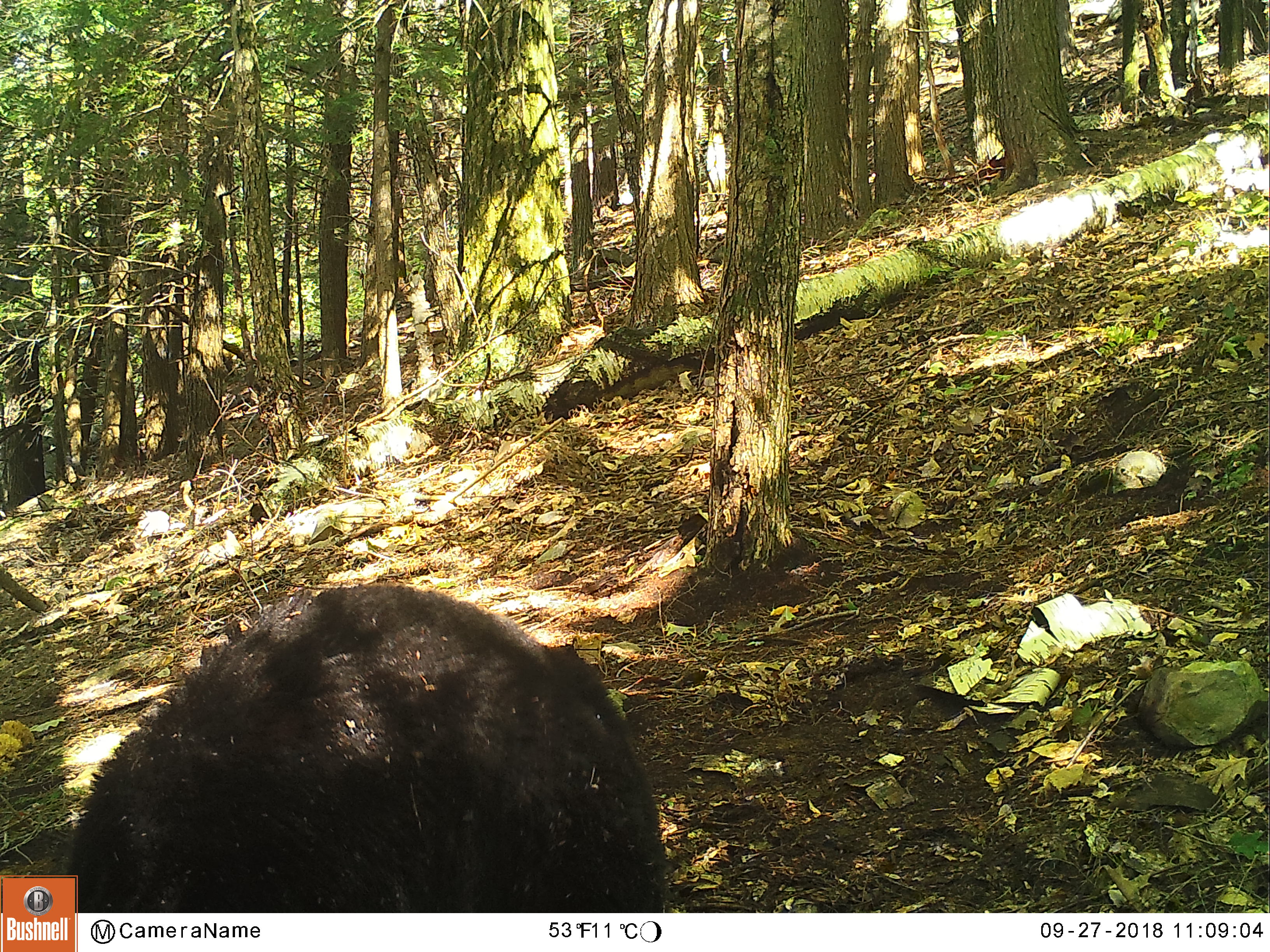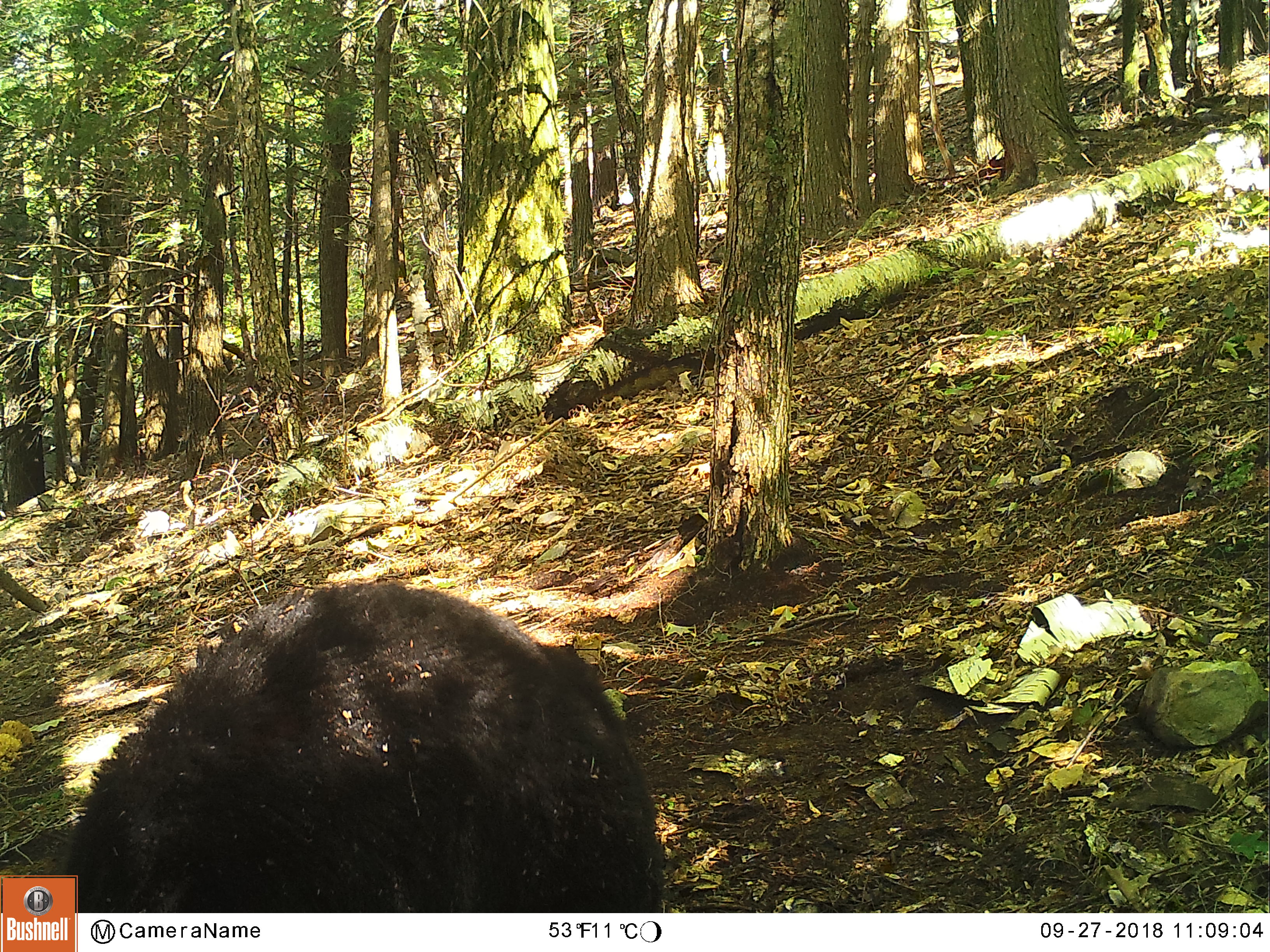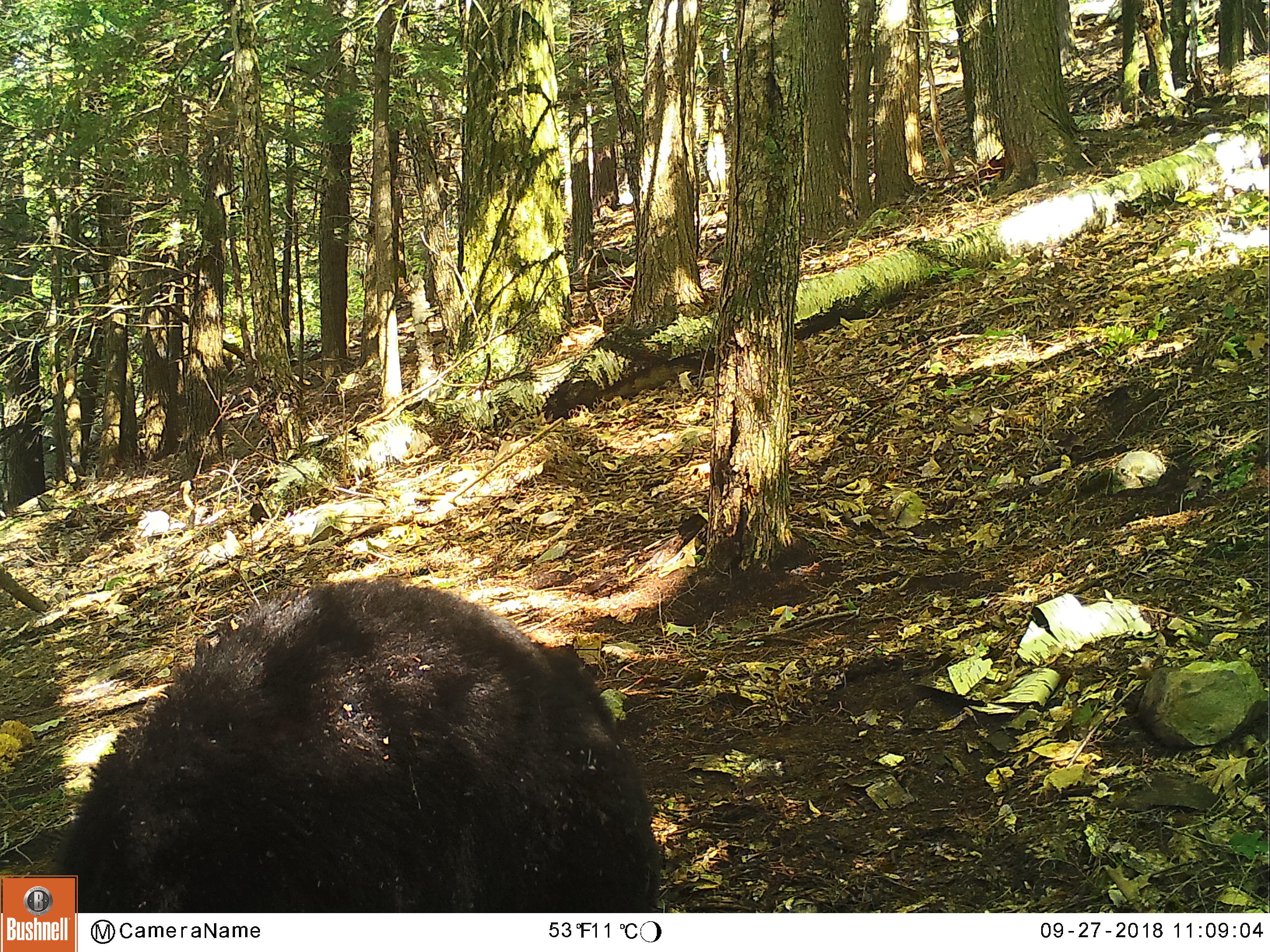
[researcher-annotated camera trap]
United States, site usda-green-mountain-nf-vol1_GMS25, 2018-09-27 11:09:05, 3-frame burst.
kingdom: Animalia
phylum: Chordata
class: Mammalia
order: Carnivora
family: Ursidae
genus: Ursus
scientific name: Ursus americanus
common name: black bear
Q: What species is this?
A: Black bear (Ursus americanus).